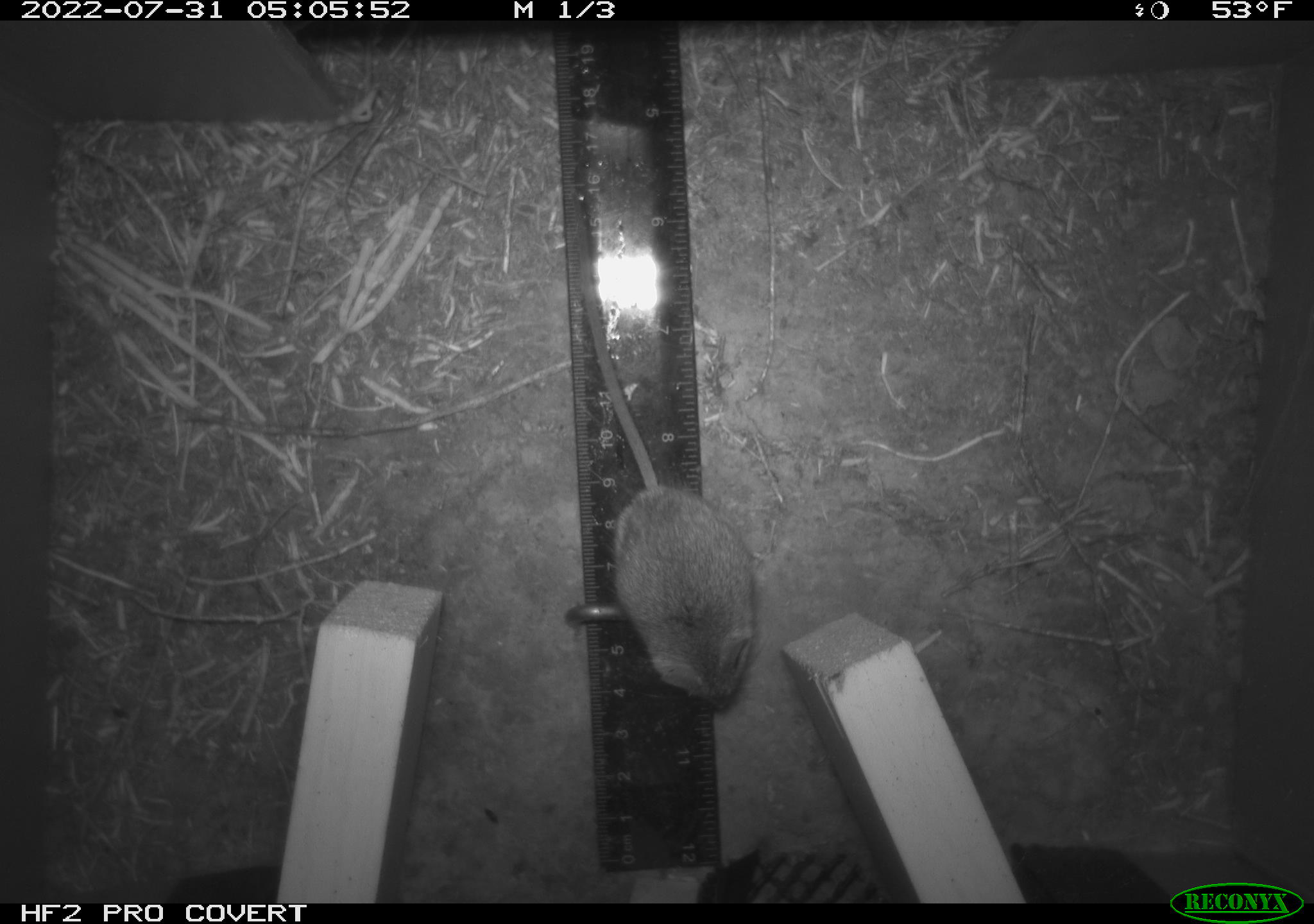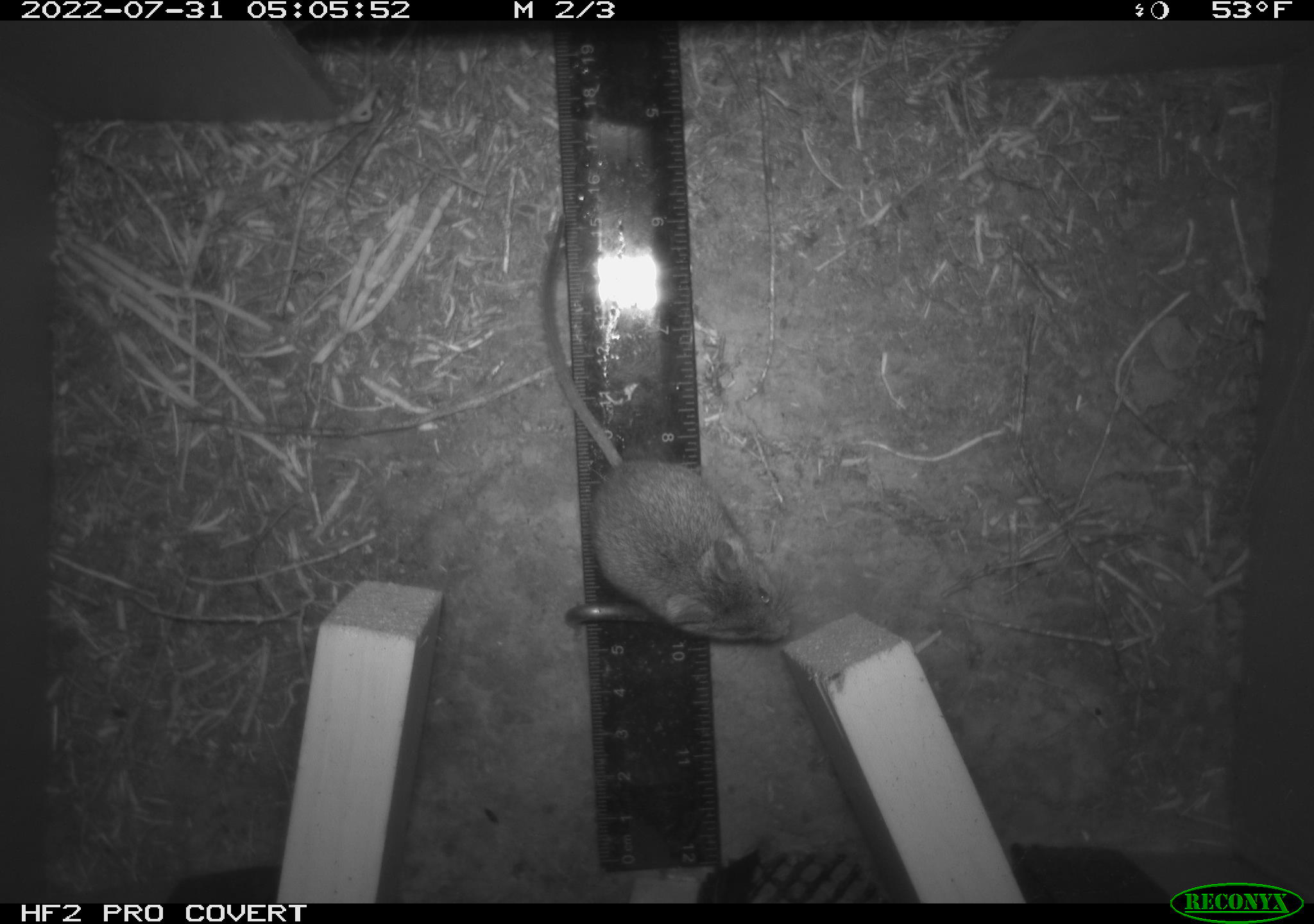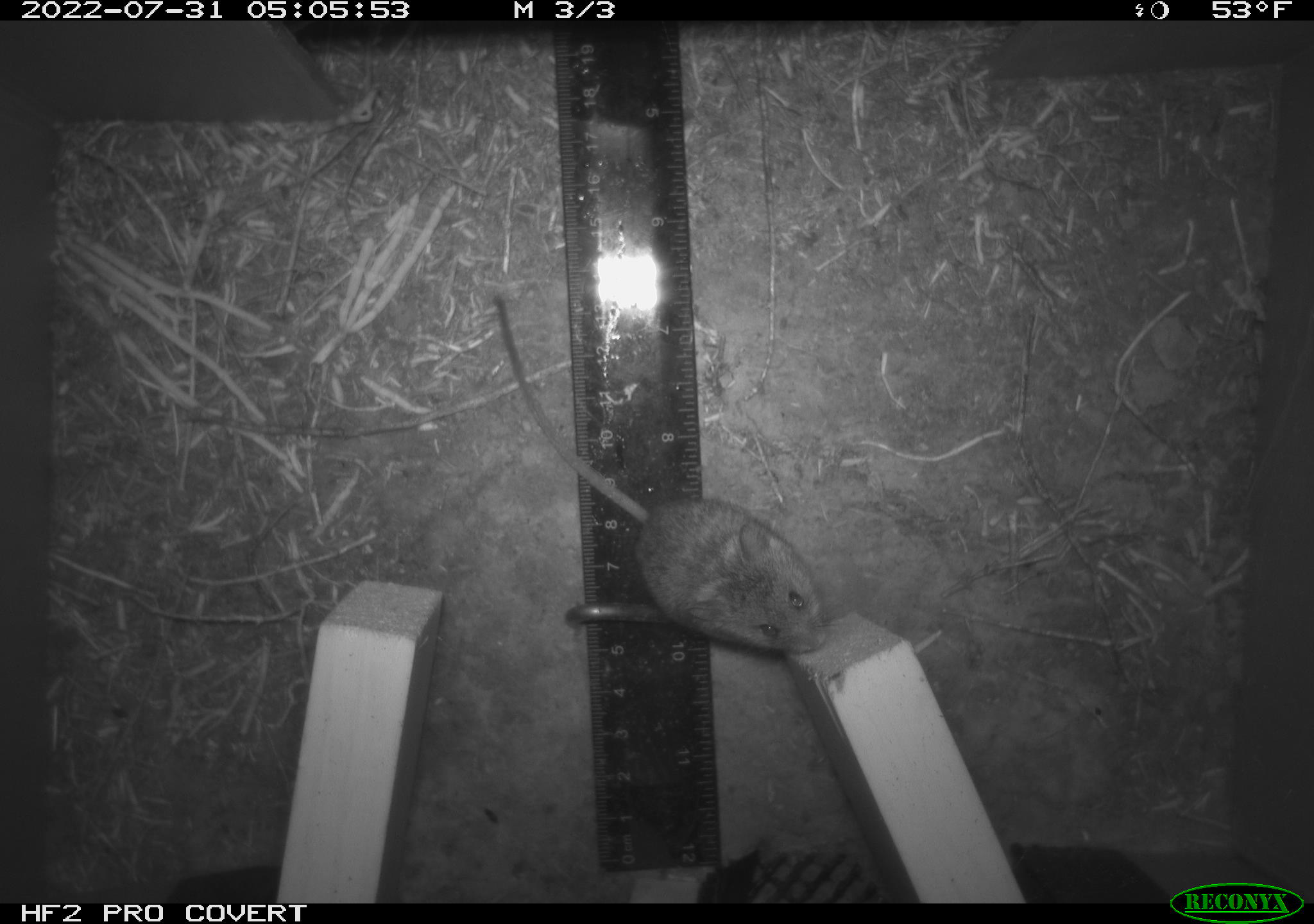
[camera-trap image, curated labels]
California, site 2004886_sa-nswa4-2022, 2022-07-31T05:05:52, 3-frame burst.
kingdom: Animalia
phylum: Chordata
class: Mammalia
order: Rodentia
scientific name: Rodentia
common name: rodent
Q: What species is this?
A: Rodent (Rodentia).